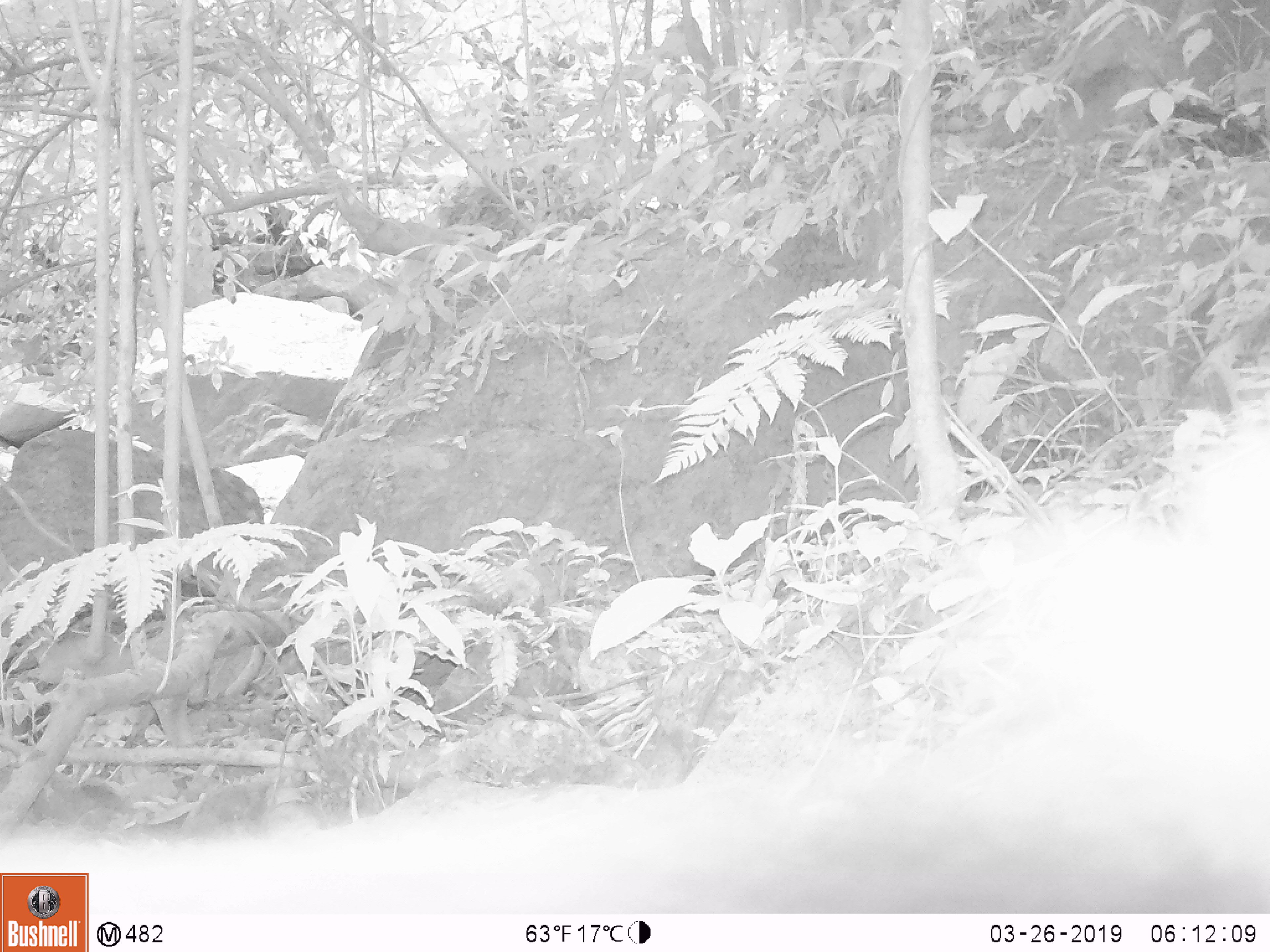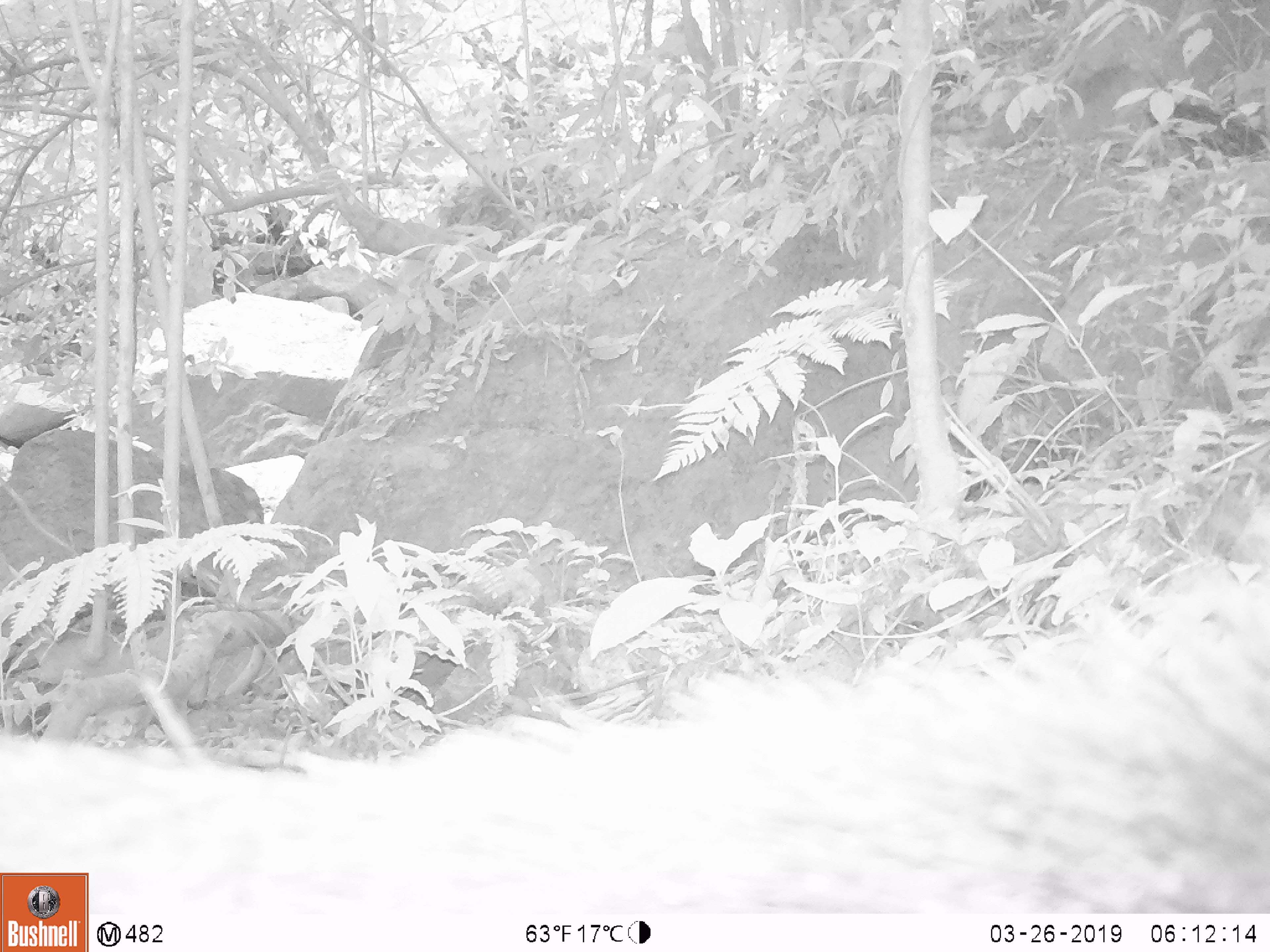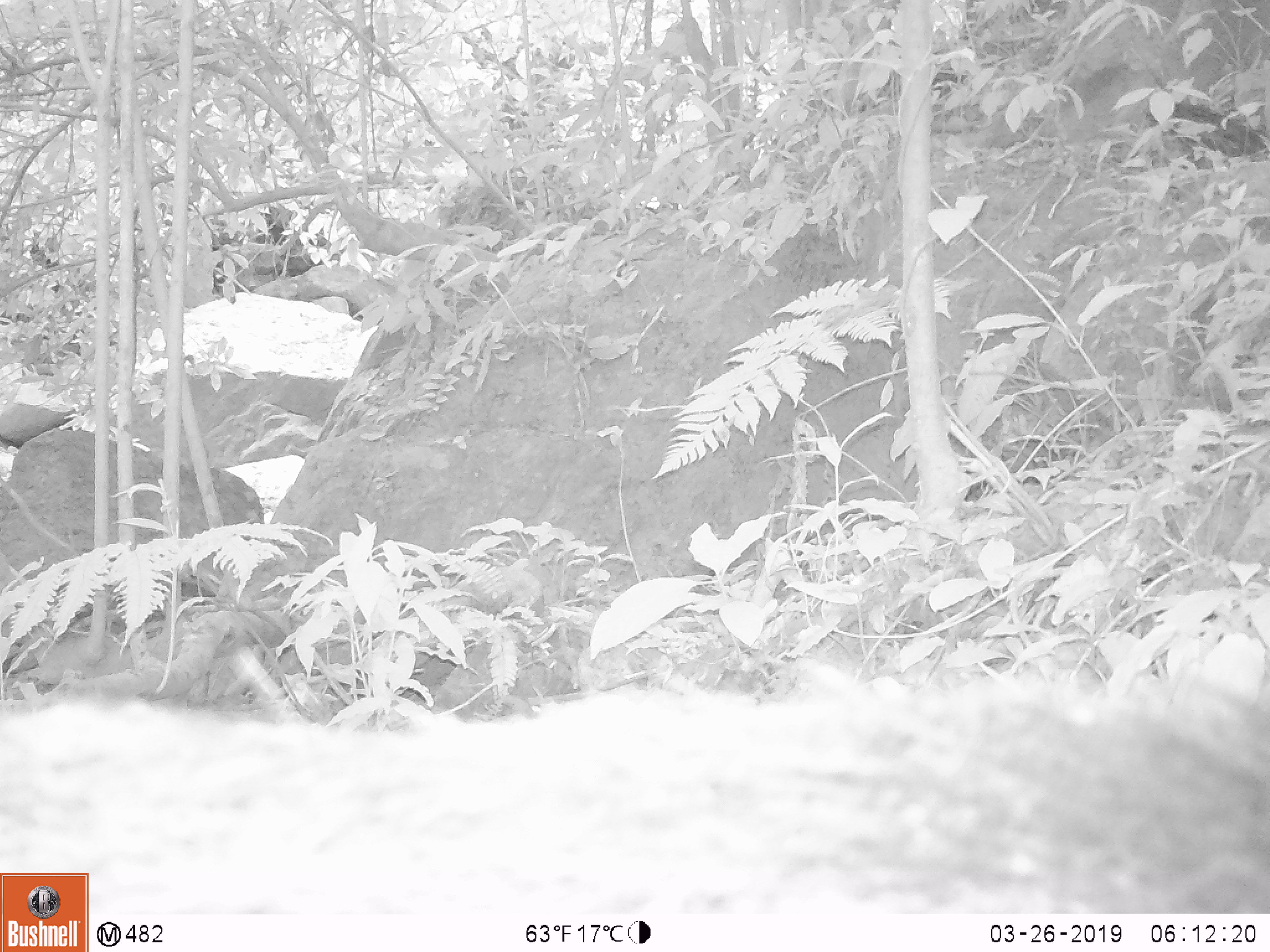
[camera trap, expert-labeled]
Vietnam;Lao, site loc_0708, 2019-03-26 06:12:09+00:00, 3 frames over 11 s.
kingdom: Animalia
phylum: Chordata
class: Mammalia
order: Artiodactyla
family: Bovidae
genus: Capricornis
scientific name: Capricornis sumatraensis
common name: chinese serow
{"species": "chinese serow (Capricornis sumatraensis)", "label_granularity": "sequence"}